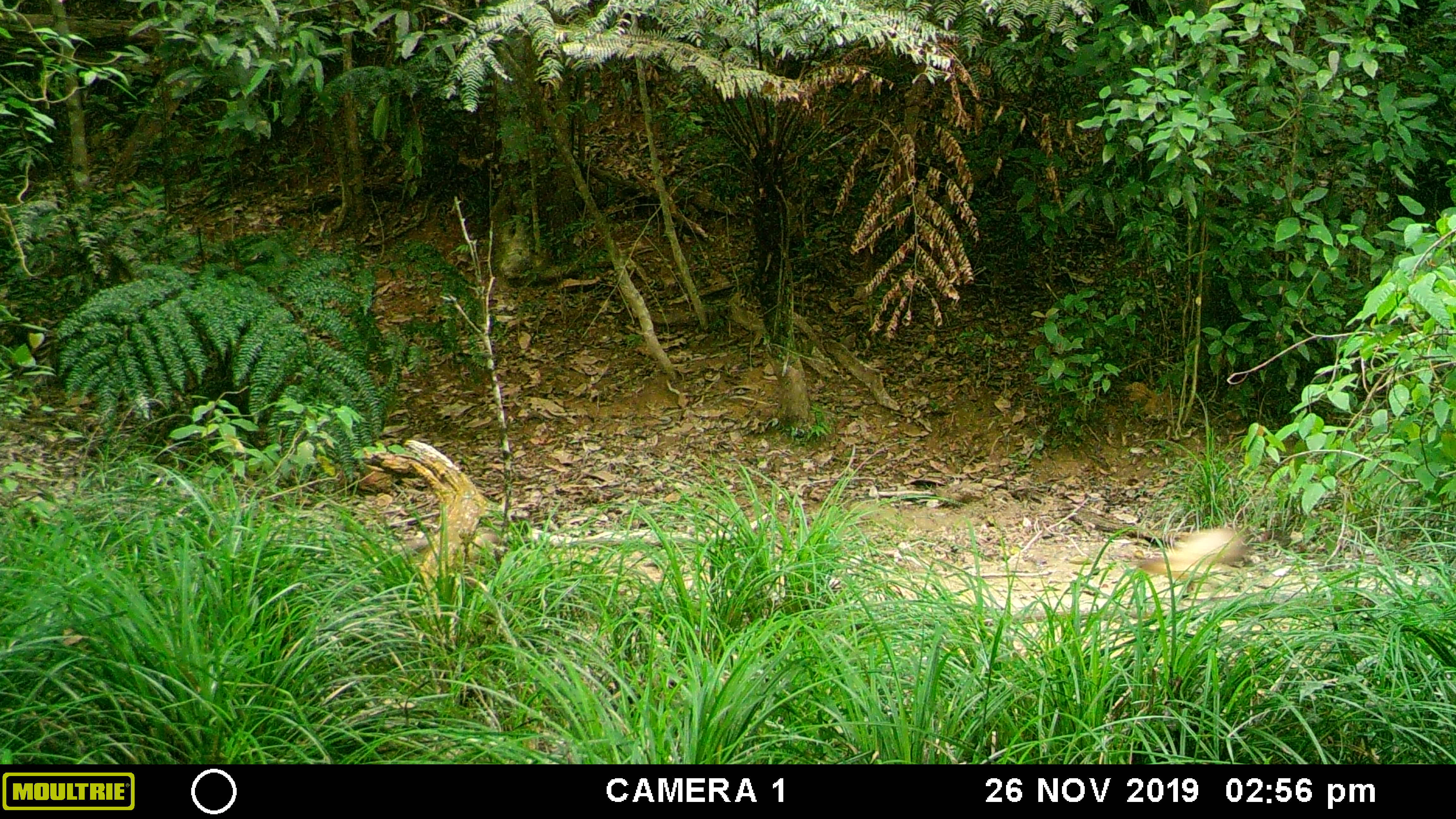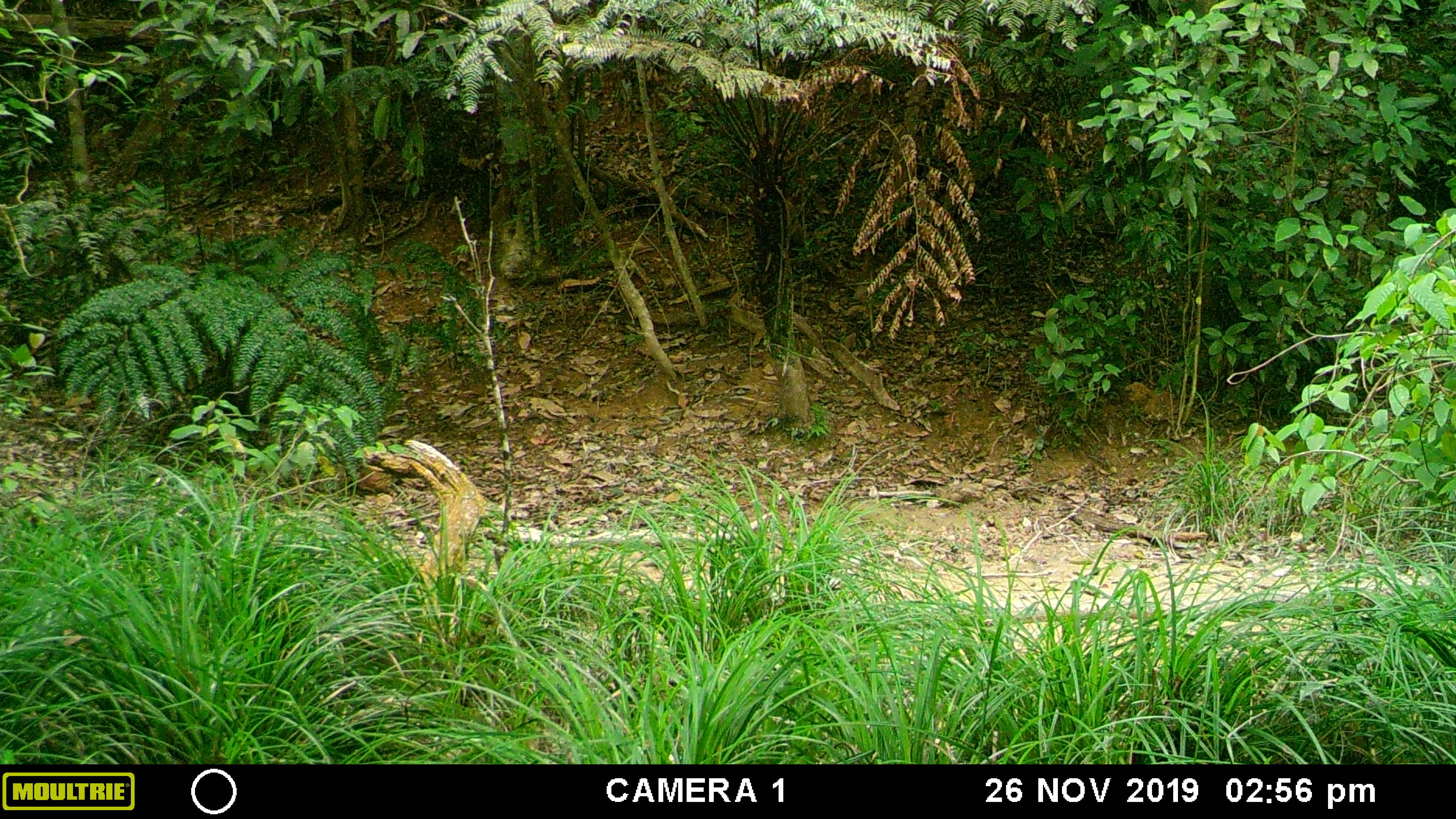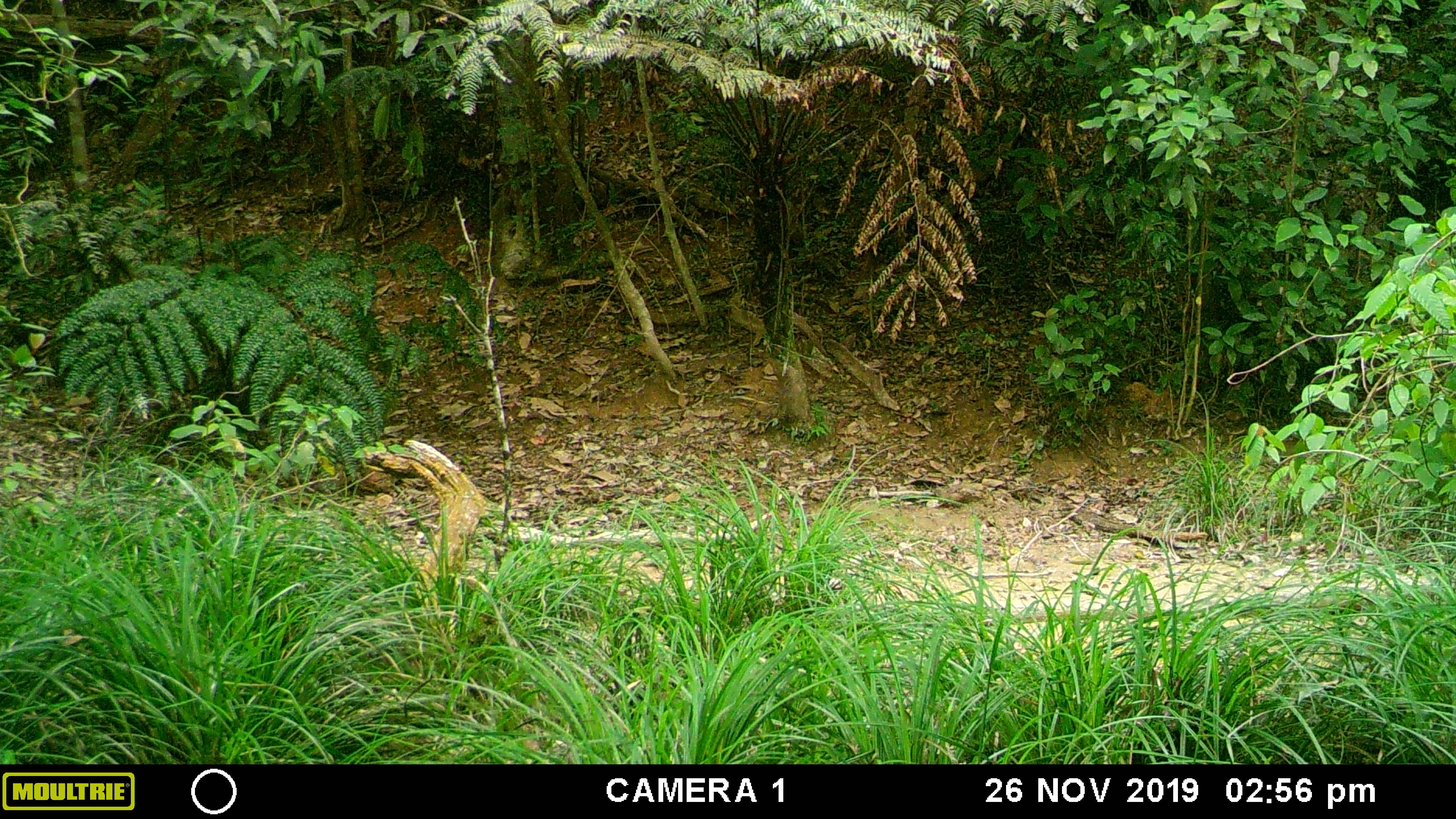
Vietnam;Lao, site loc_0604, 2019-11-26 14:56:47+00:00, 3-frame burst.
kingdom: Animalia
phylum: Chordata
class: Mammalia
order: Carnivora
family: Mustelidae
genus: Martes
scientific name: Martes flavigula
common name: yellow-throated marten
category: yellow throated marten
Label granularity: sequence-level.